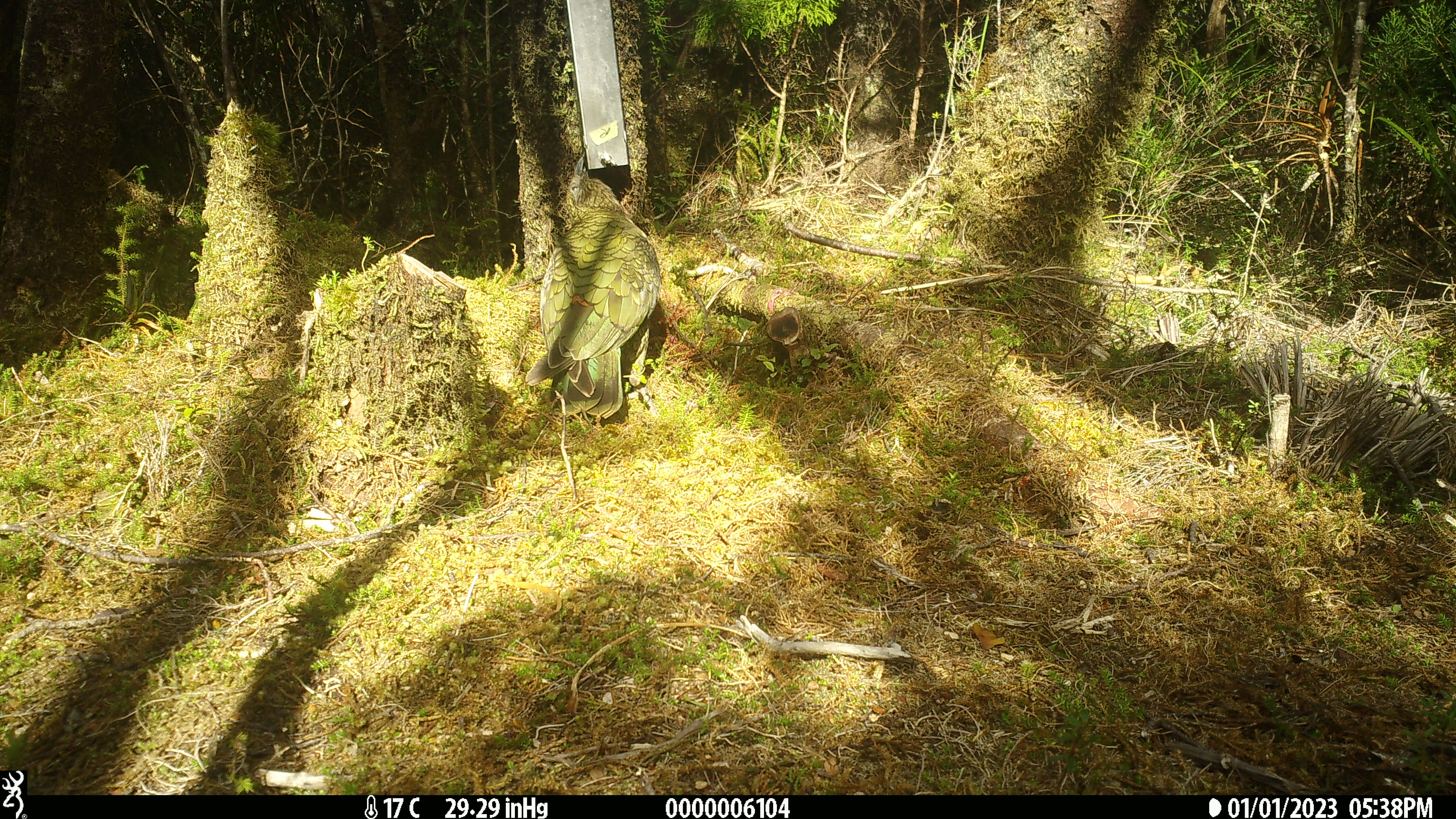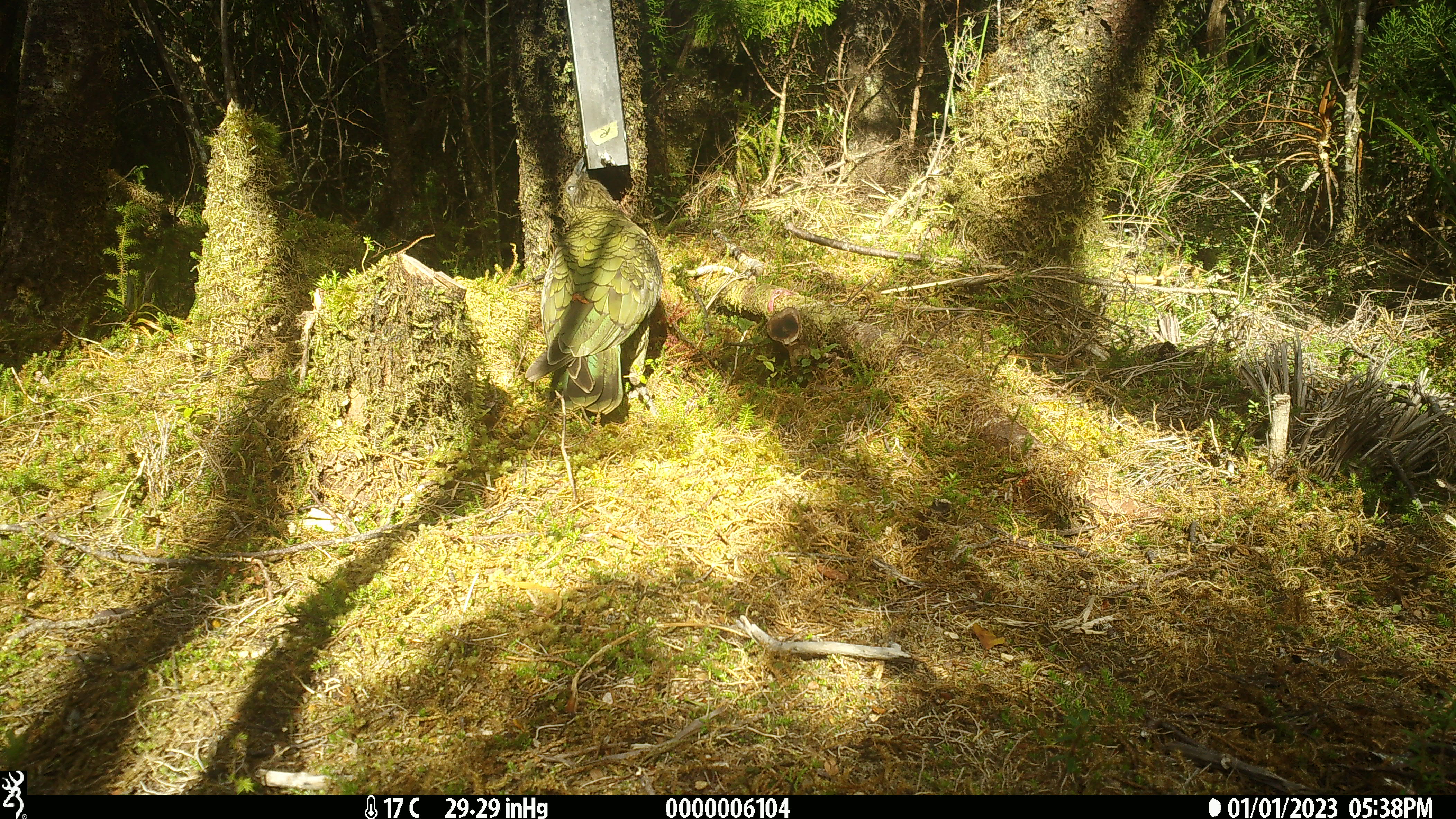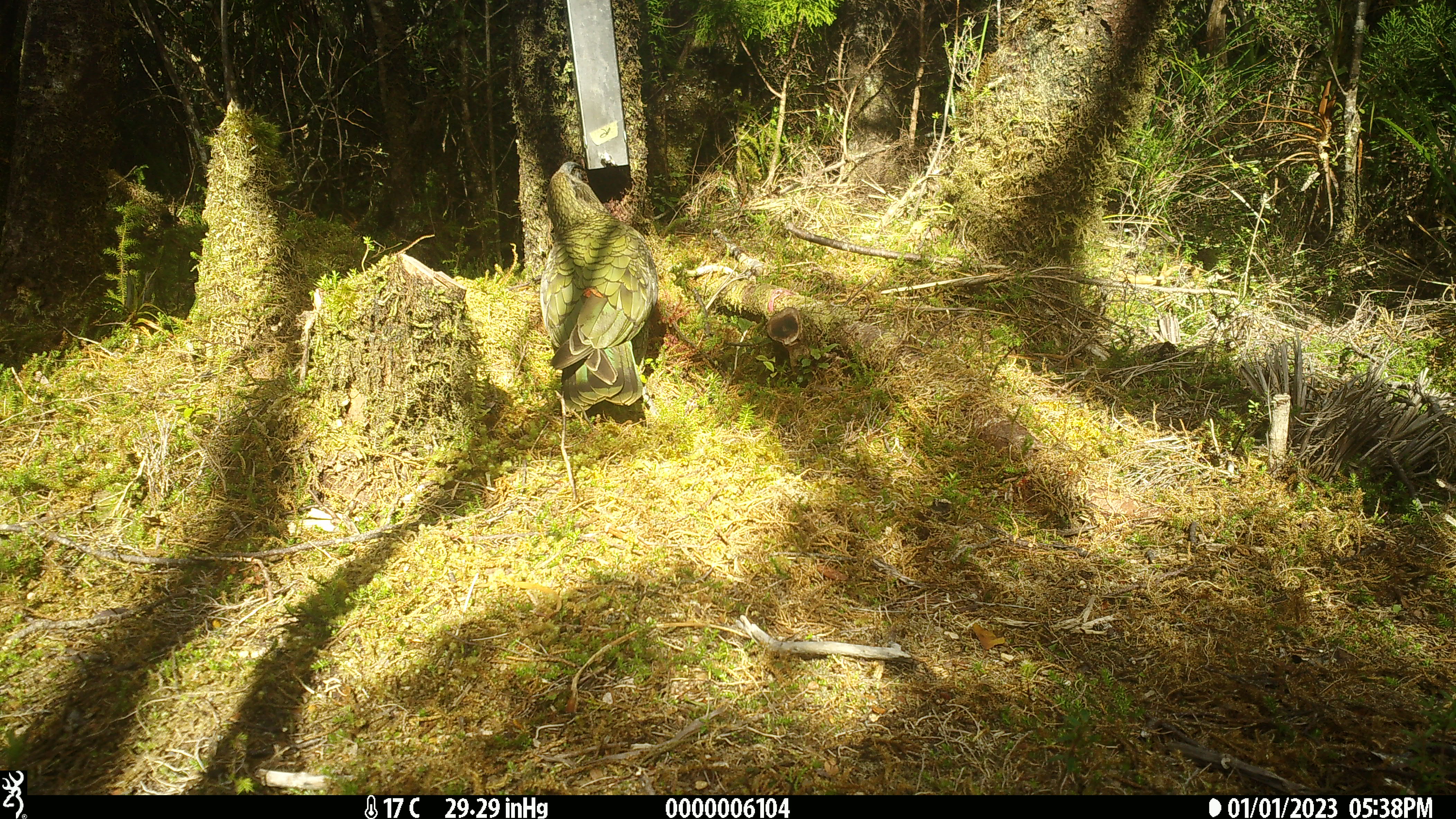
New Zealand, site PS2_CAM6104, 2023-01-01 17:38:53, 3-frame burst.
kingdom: Animalia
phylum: Chordata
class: Aves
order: Psittaciformes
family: Strigopidae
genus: Nestor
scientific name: Nestor notabilis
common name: kea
Kea (Nestor notabilis).